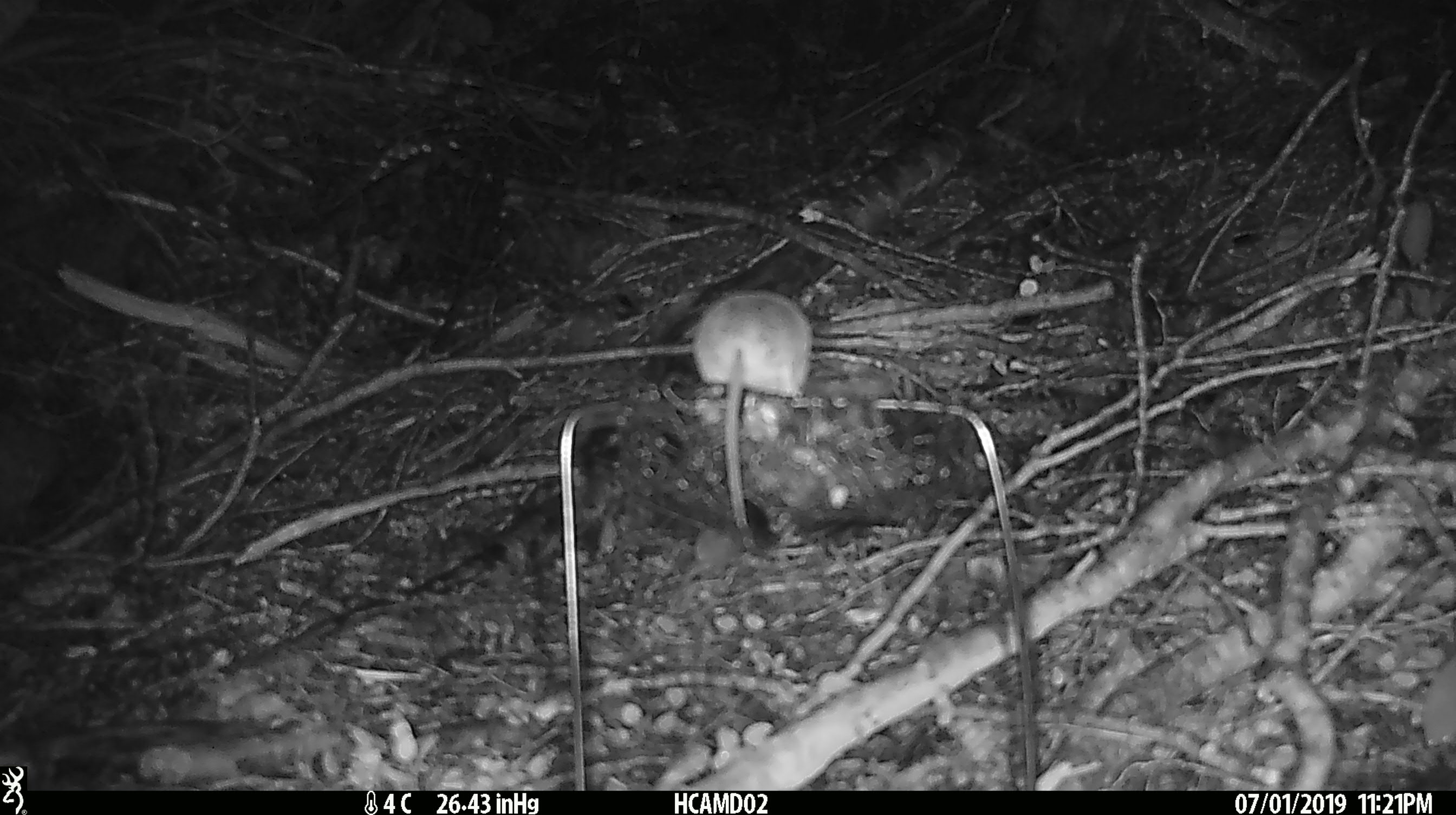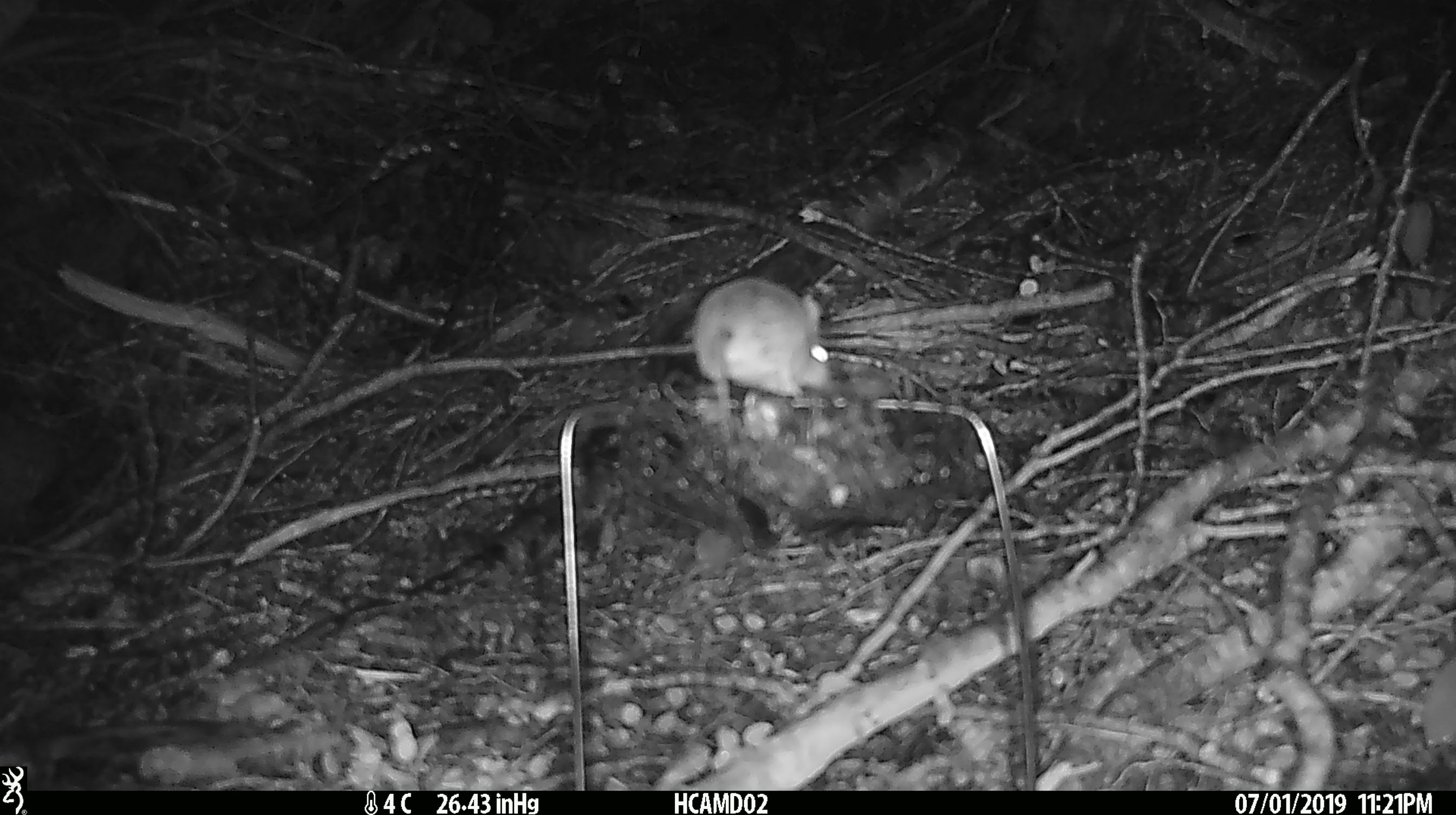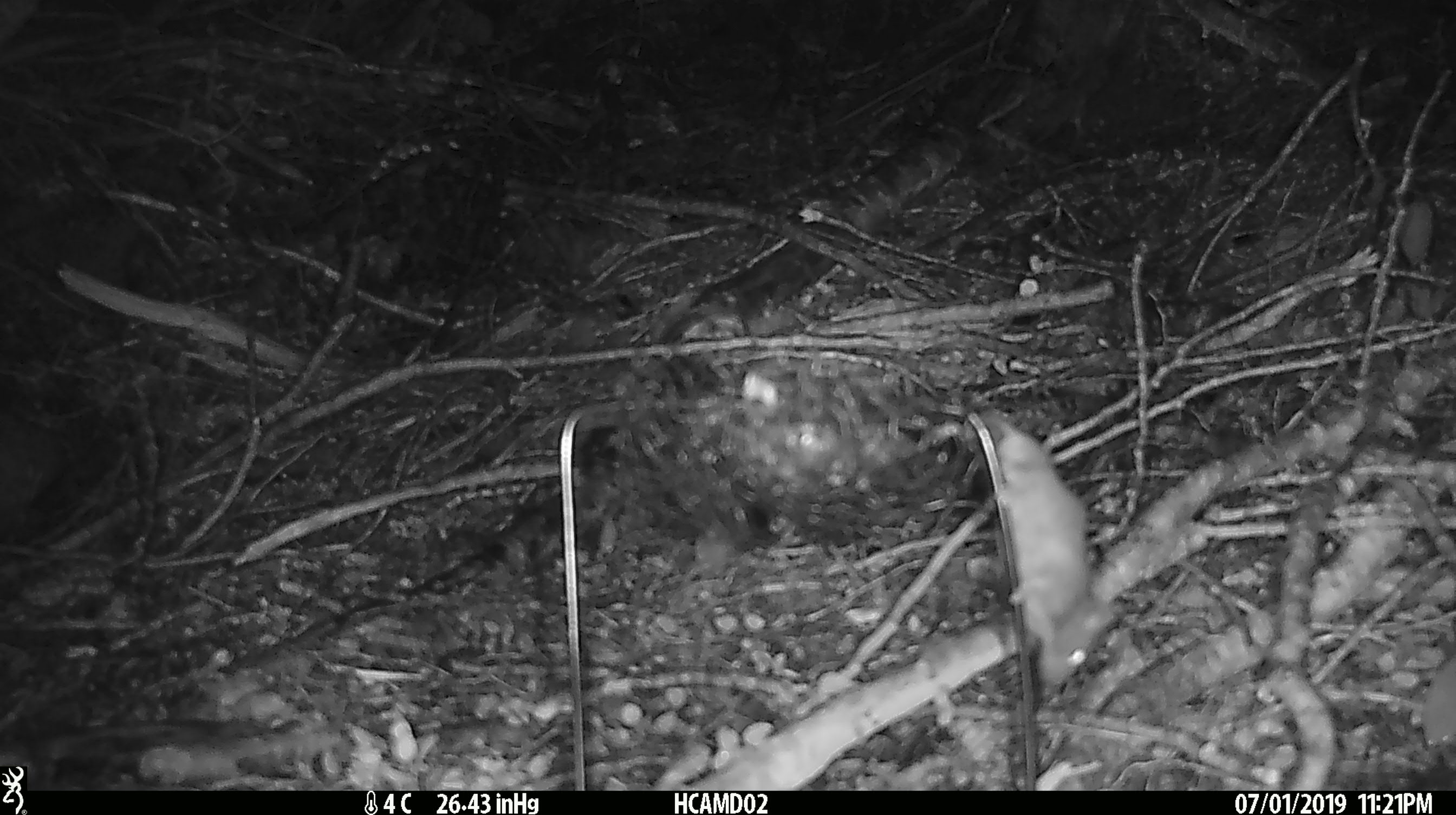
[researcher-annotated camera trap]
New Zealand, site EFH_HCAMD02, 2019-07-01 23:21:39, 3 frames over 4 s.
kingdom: Animalia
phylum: Chordata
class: Mammalia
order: Rodentia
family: Muridae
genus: Mus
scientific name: Mus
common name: mouse